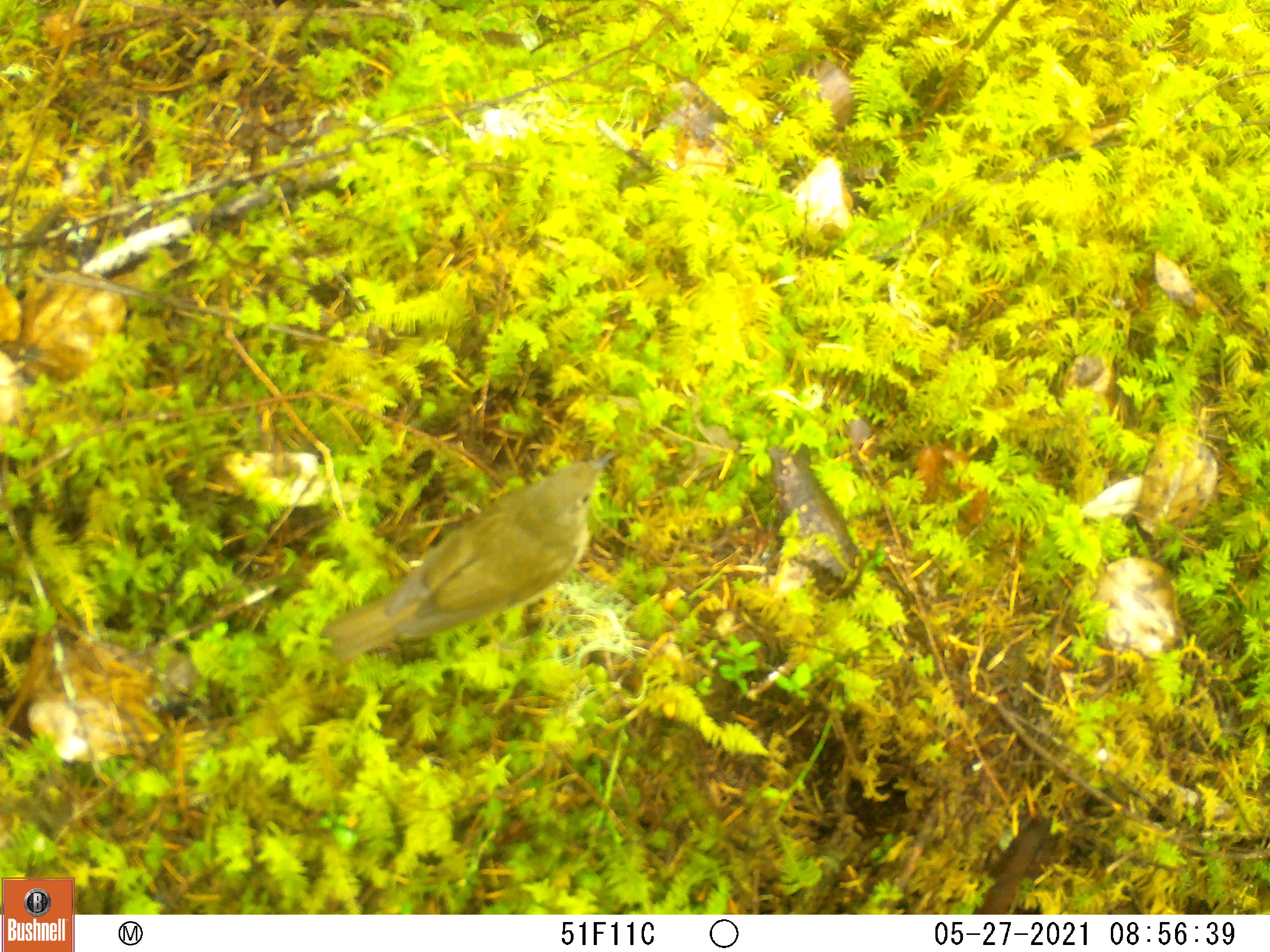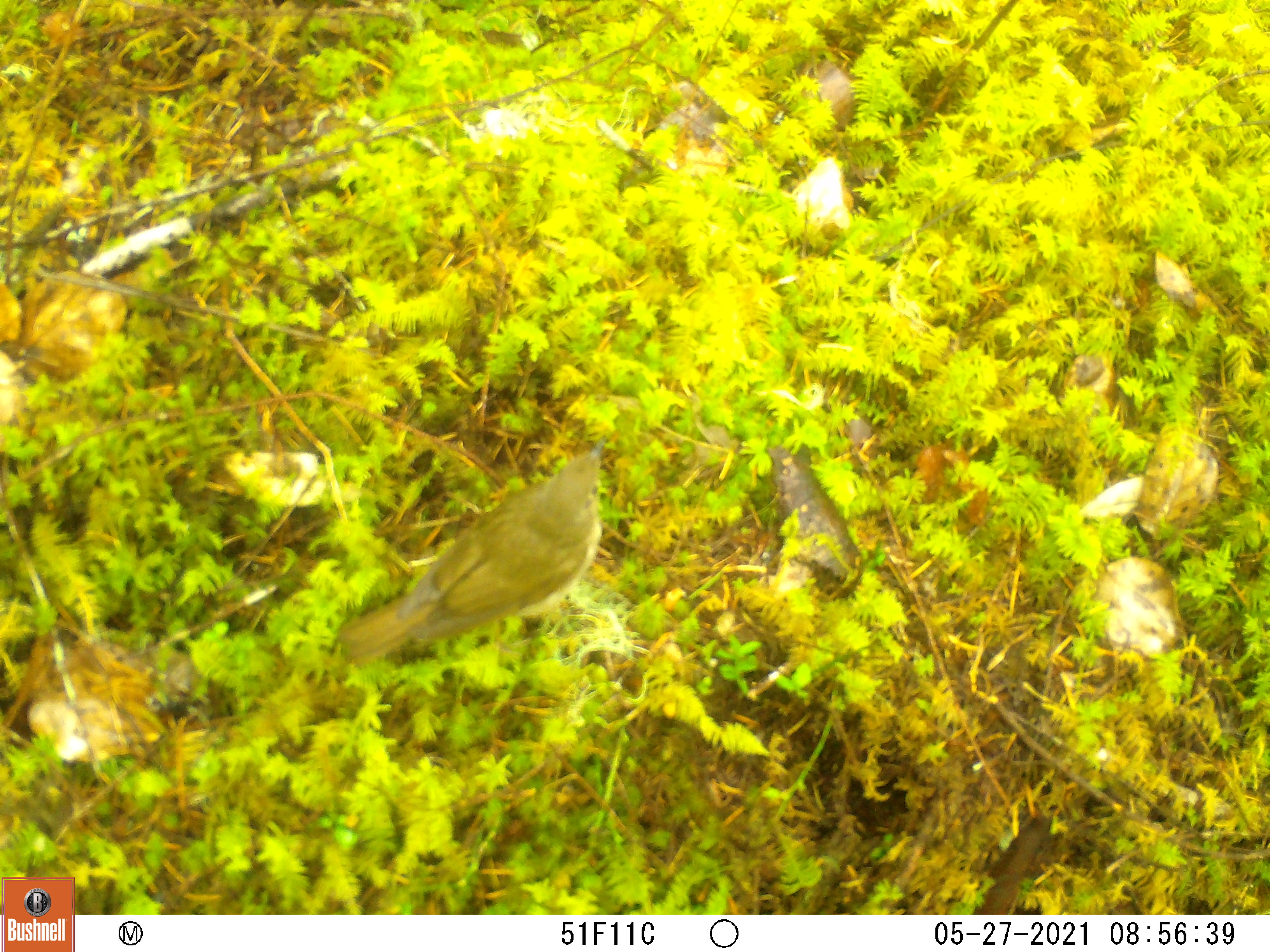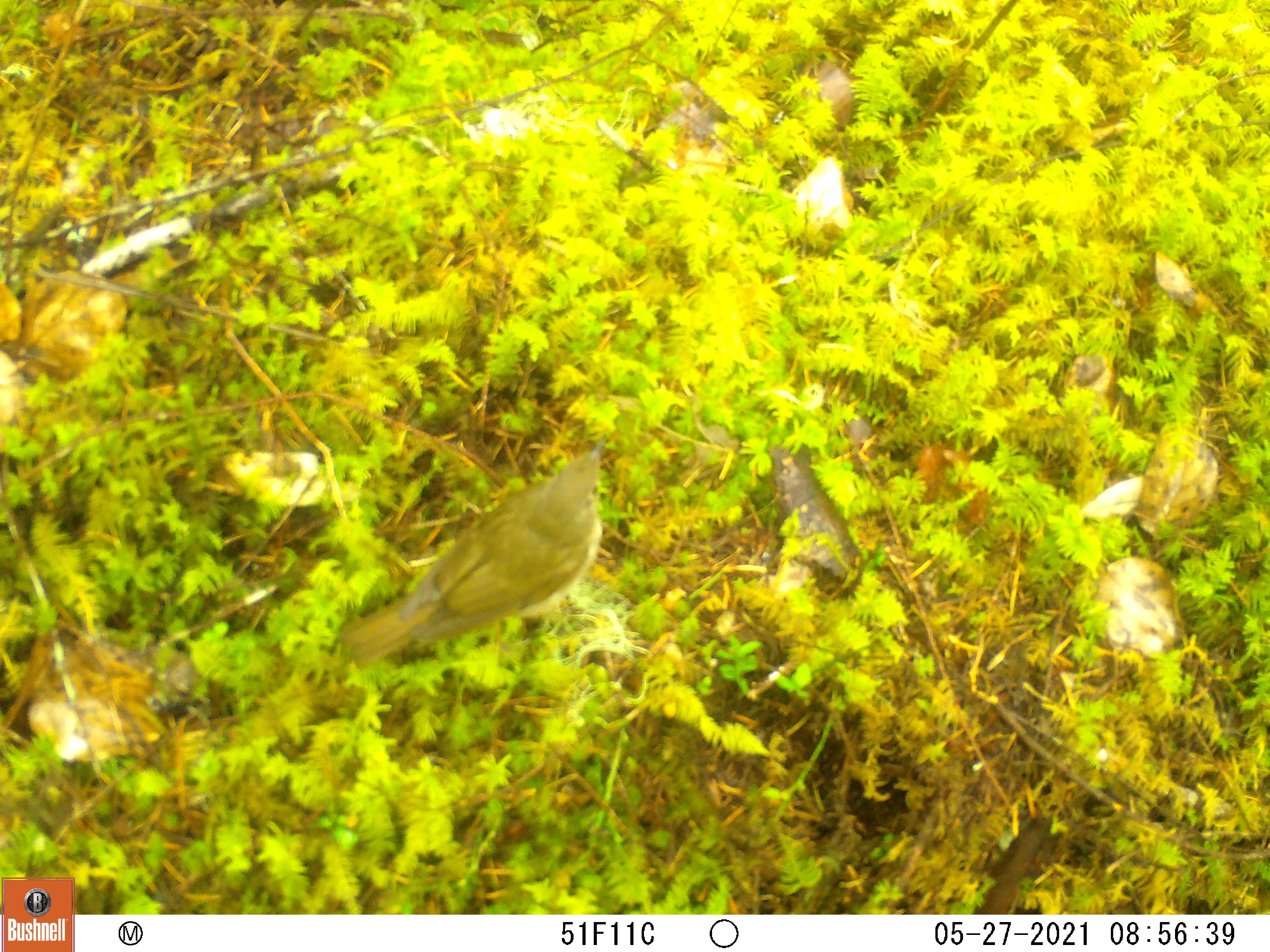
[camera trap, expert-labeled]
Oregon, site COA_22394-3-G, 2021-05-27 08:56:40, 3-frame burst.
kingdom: Animalia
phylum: Chordata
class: Aves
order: Passeriformes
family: Turdidae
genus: Catharus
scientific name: Catharus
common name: brown thrushes and nightingale-thrushes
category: catharus species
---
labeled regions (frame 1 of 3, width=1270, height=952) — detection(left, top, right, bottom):
catharus species: detection(285, 414, 656, 708)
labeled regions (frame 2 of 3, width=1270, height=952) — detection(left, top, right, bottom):
catharus species: detection(301, 400, 637, 712)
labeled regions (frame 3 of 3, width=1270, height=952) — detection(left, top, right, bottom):
catharus species: detection(310, 402, 655, 697)